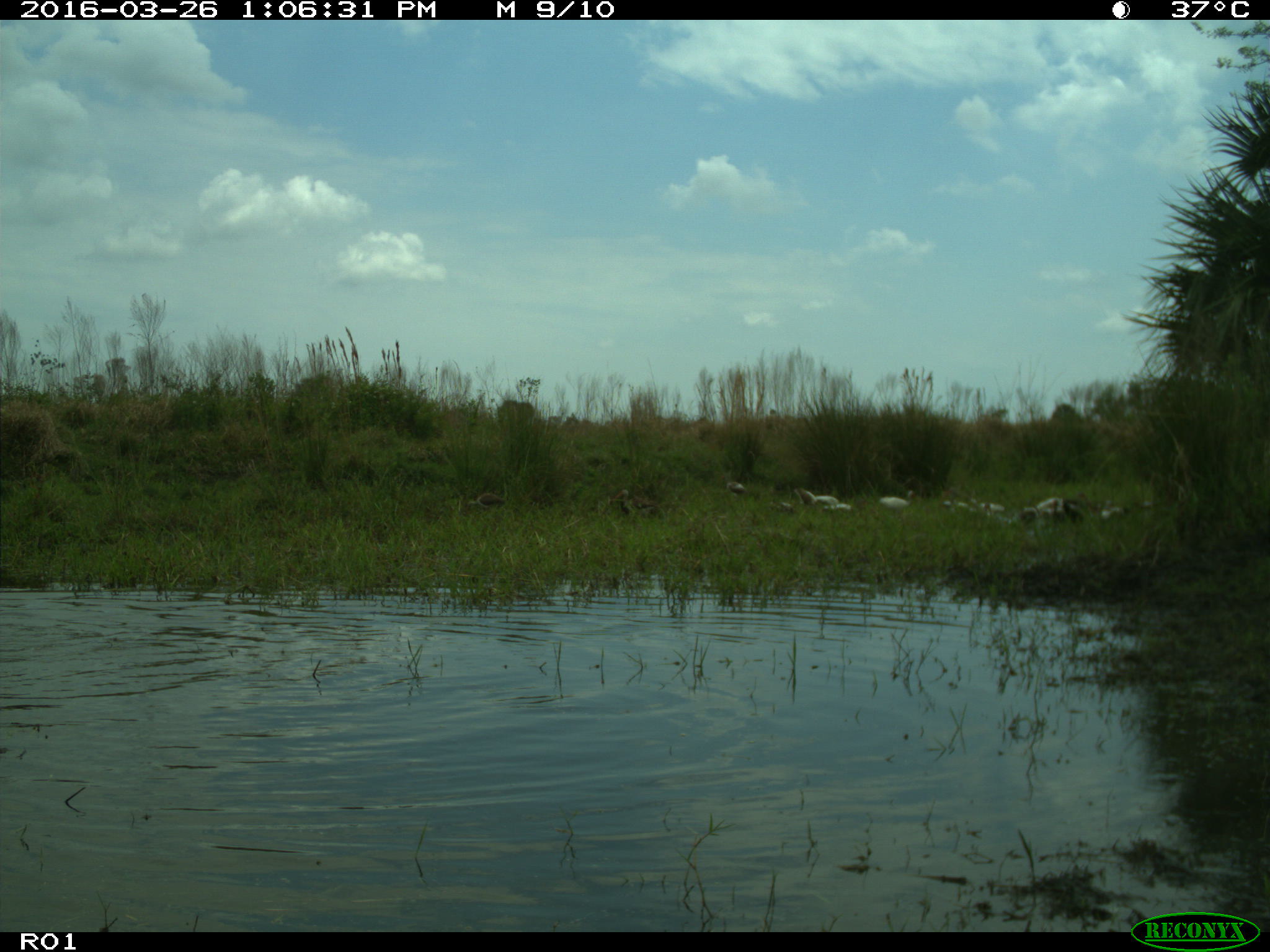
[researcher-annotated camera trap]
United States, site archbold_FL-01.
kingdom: Animalia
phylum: Chordata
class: Aves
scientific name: Aves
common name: birds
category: unidentified bird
Unidentified bird (birds) (Aves).